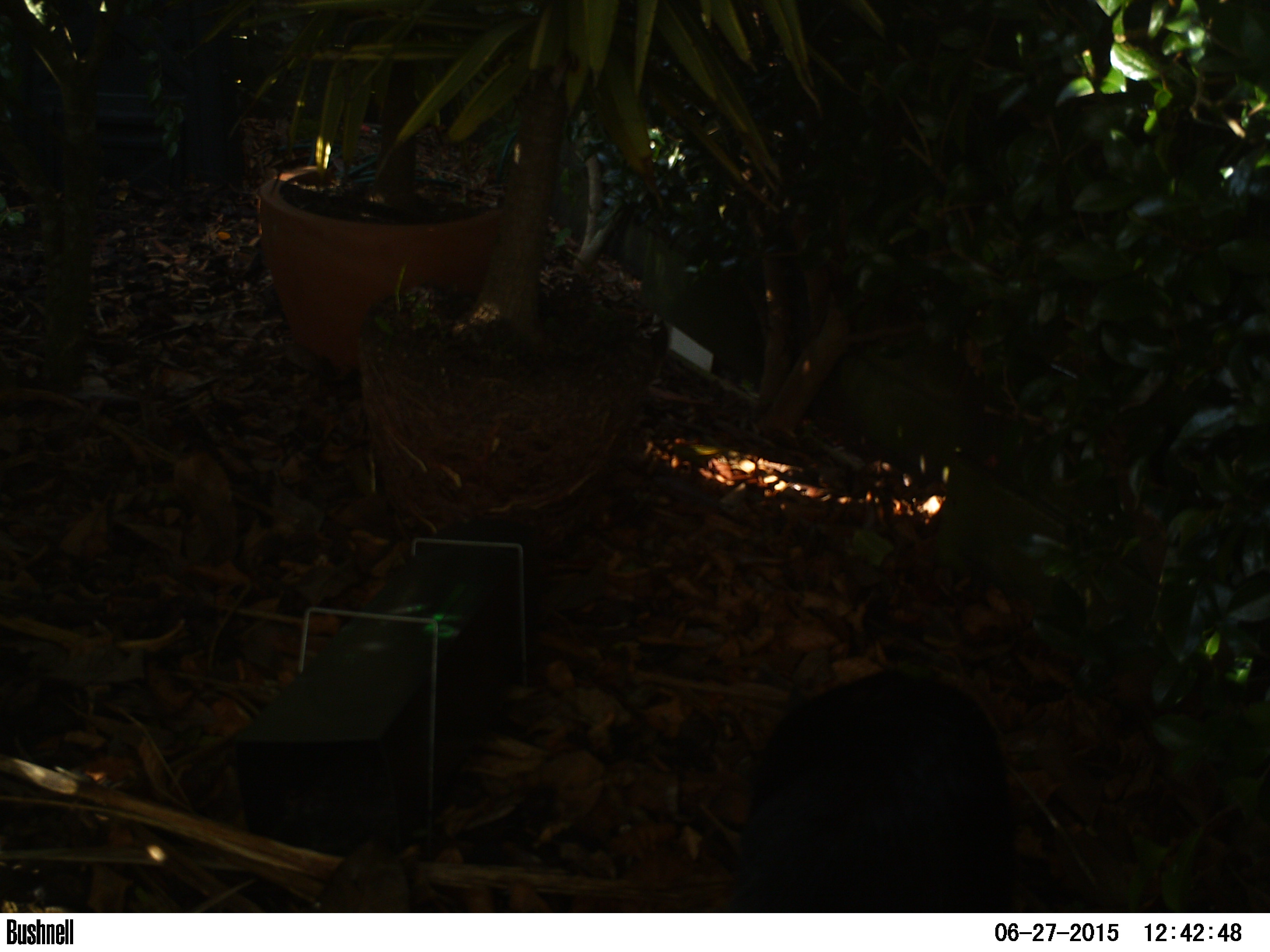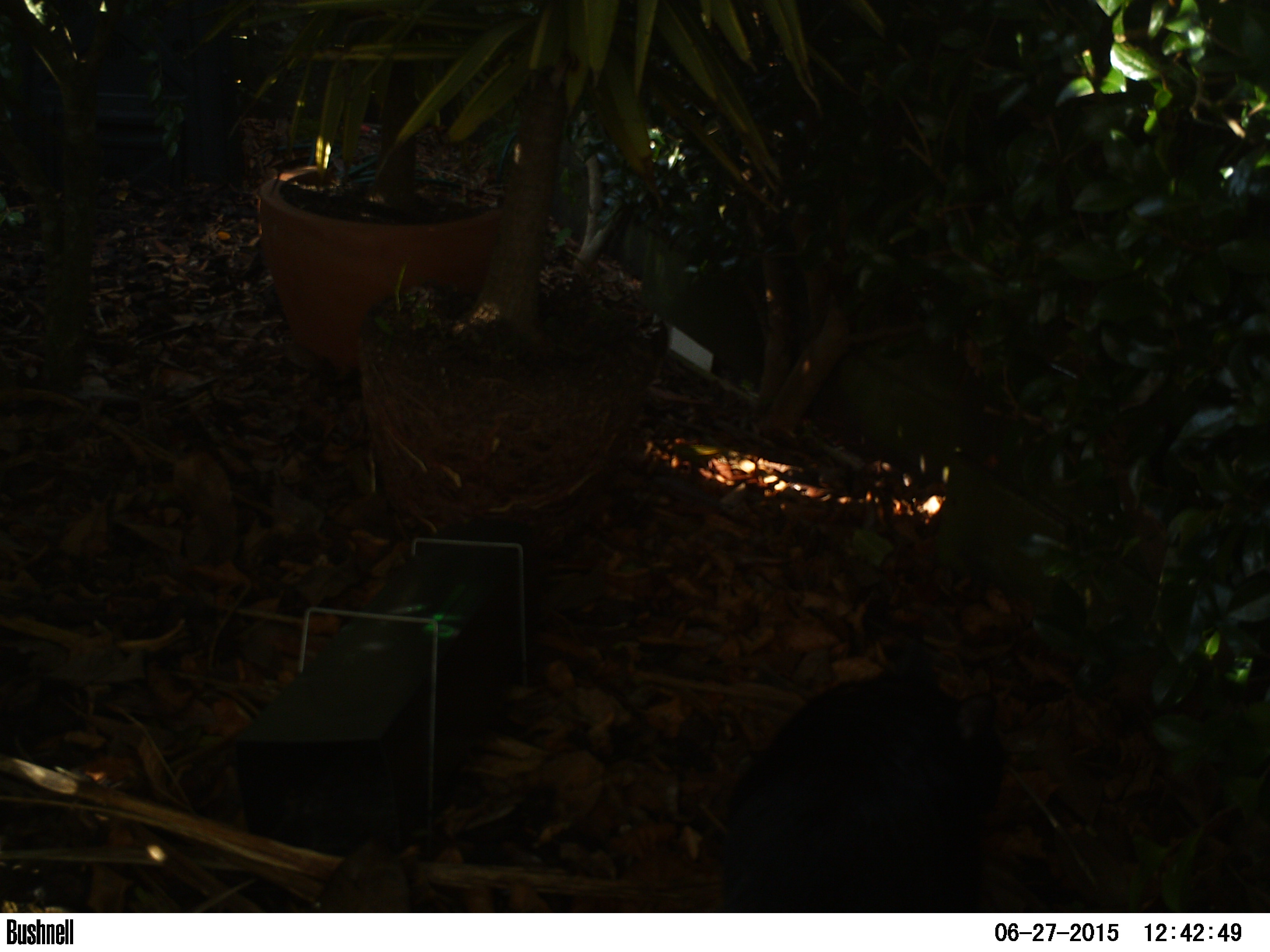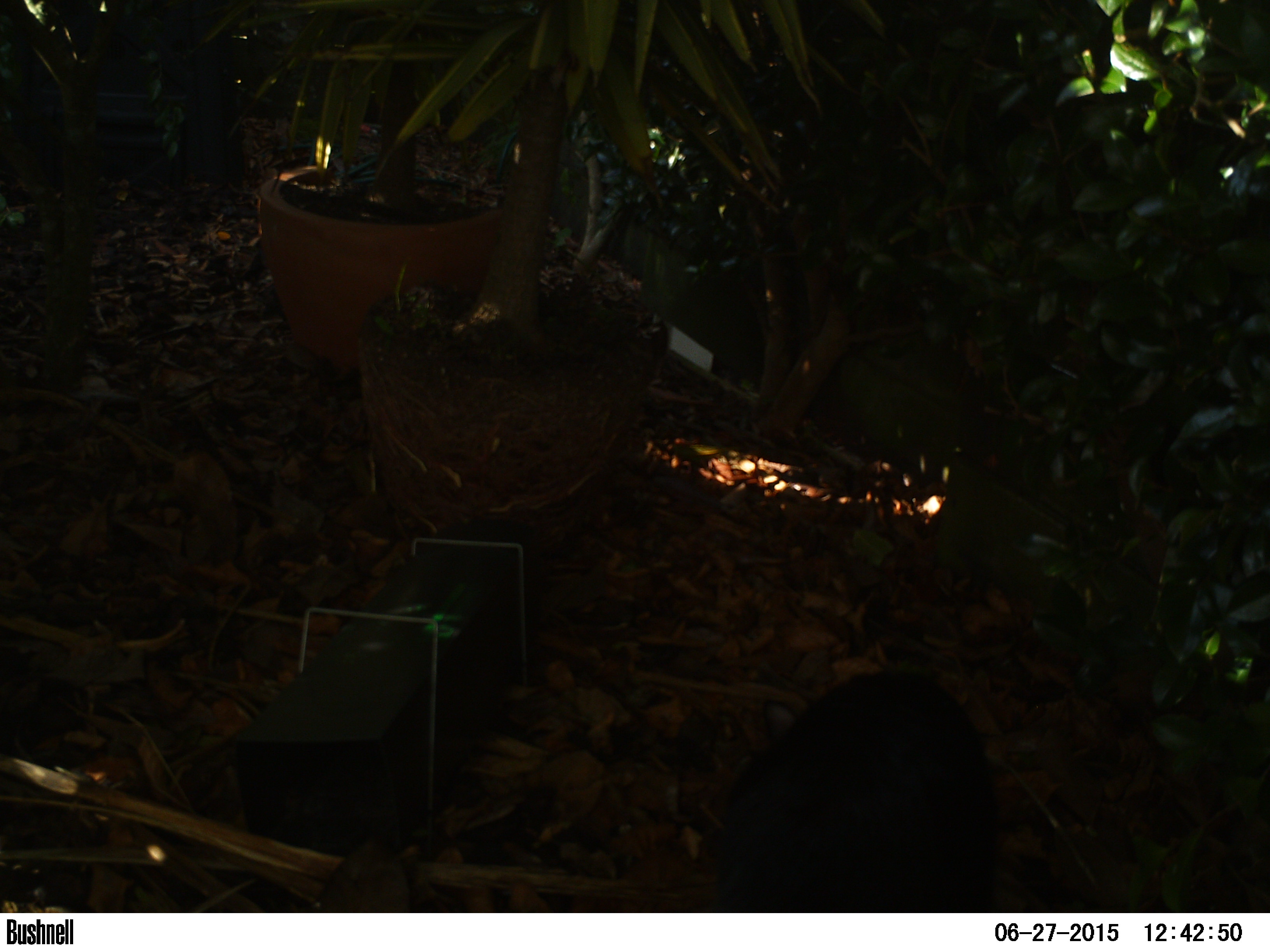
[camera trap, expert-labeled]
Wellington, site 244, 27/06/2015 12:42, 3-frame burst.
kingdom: Animalia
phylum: Chordata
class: Mammalia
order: Carnivora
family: Felidae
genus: Felis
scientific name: Felis catus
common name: cat